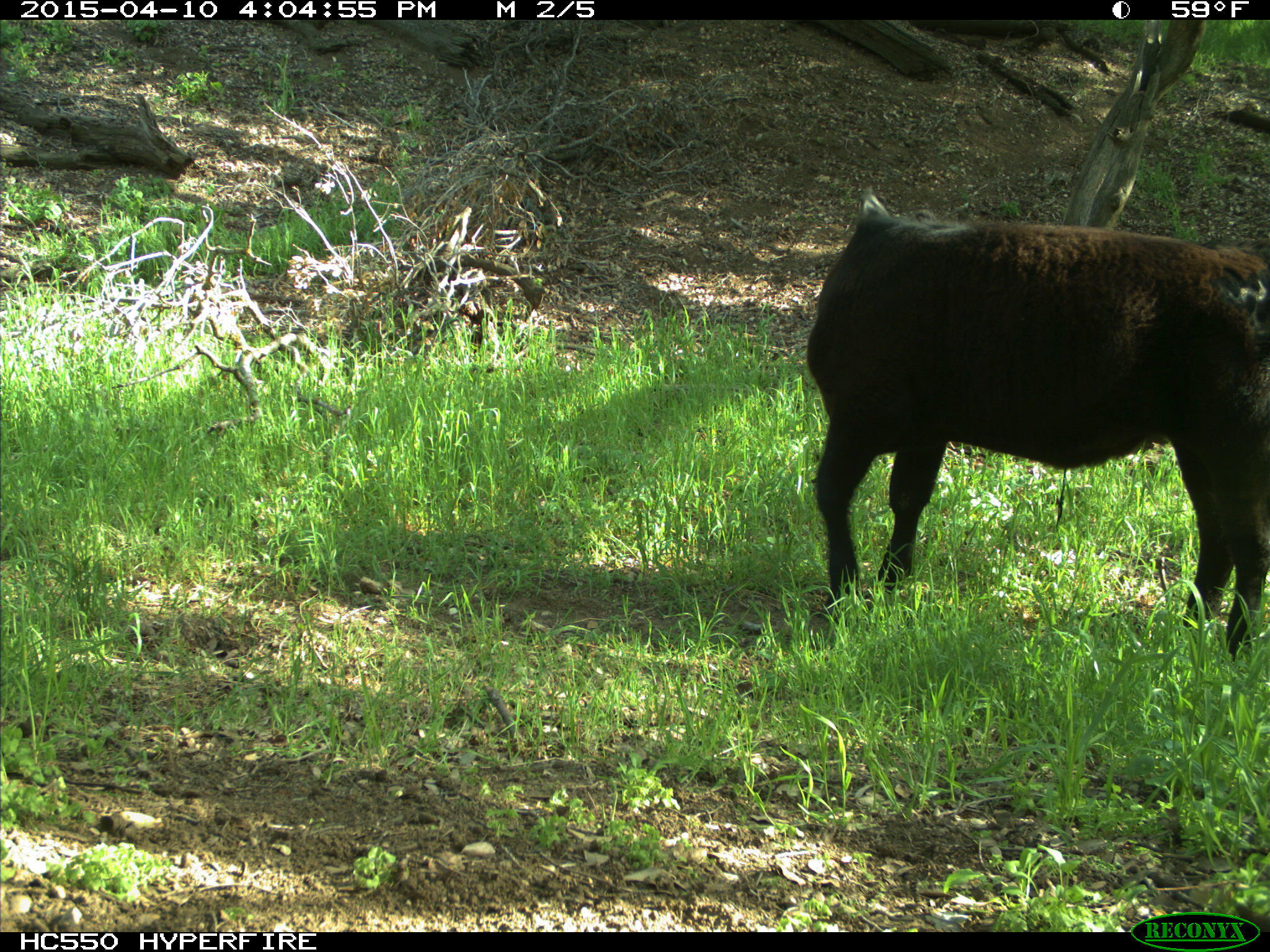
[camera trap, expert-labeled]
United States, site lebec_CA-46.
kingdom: Animalia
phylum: Chordata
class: Mammalia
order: Artiodactyla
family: Bovidae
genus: Bos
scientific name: Bos taurus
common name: domestic cow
Bos taurus (domestic cow).